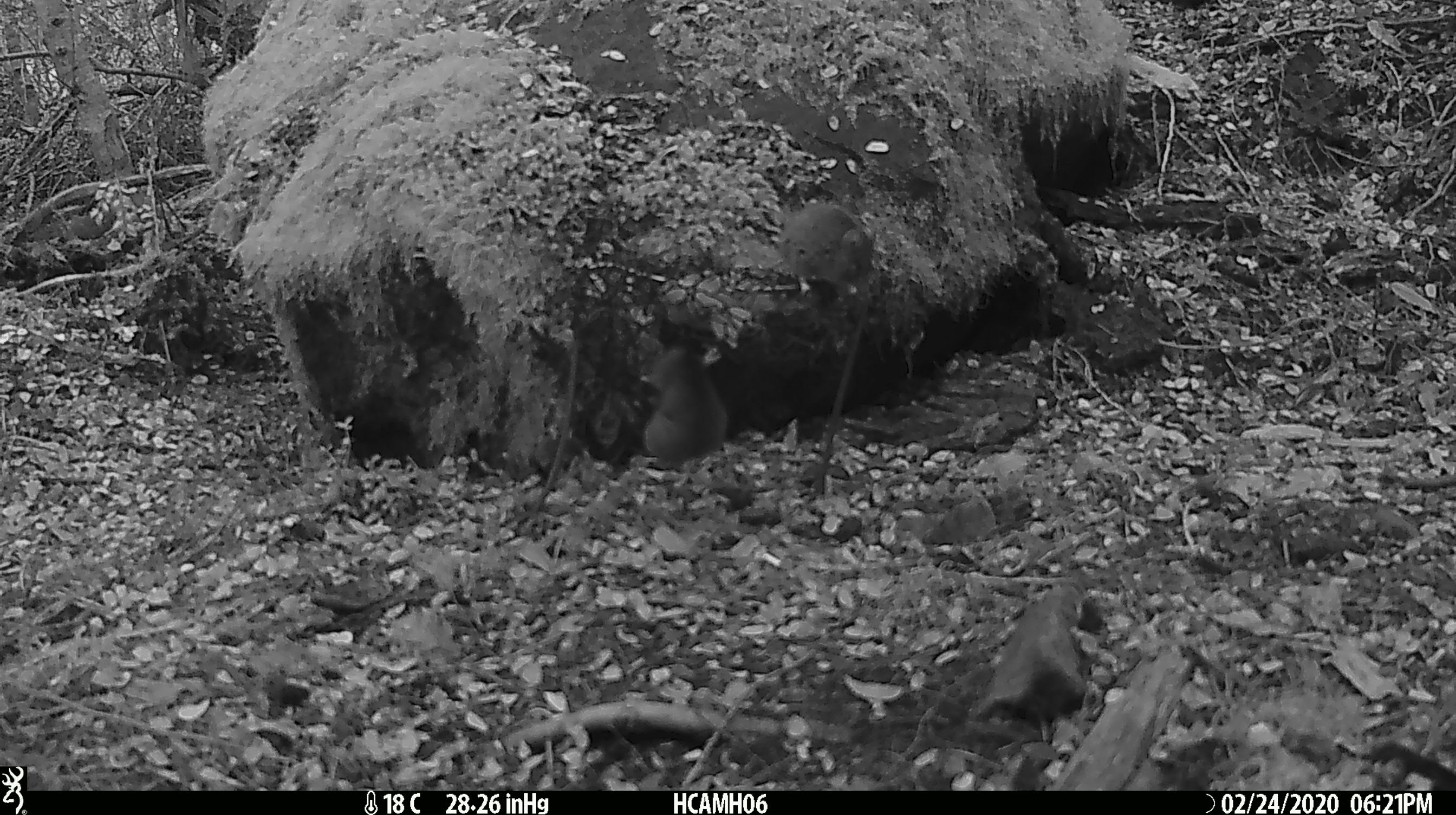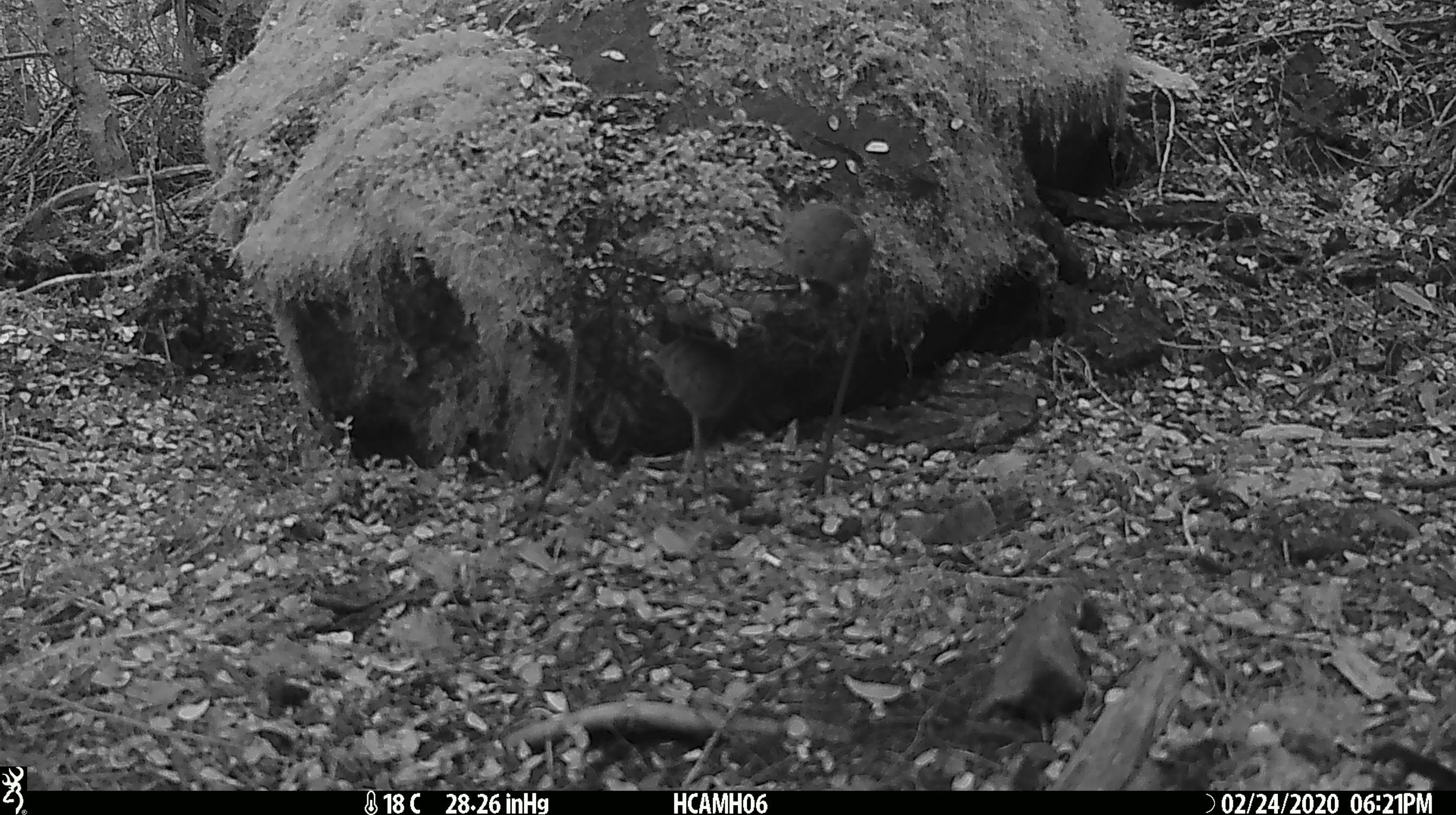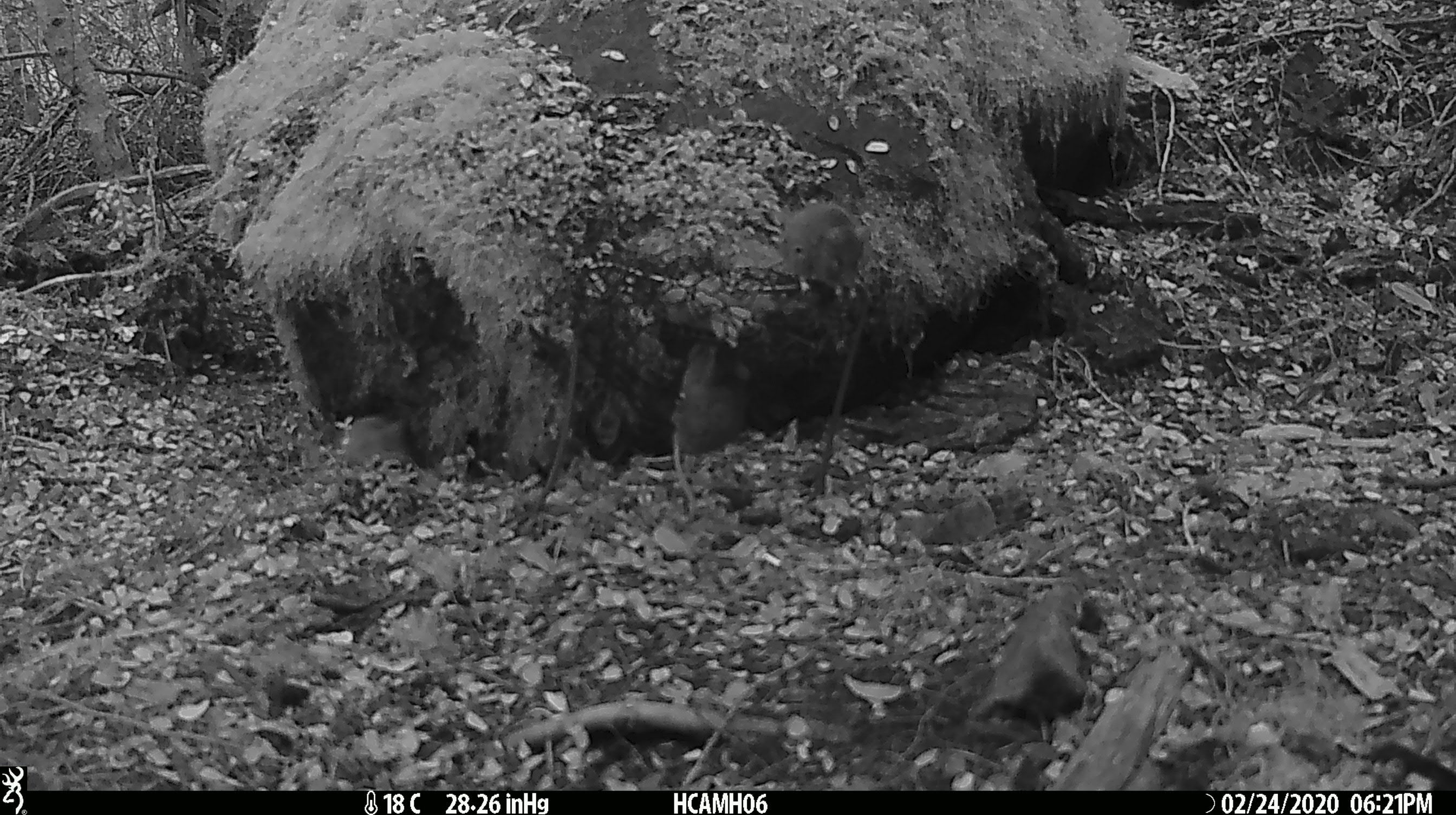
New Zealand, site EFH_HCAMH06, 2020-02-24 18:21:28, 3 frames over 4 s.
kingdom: Animalia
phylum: Chordata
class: Mammalia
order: Rodentia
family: Muridae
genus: Mus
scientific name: Mus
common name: mouse